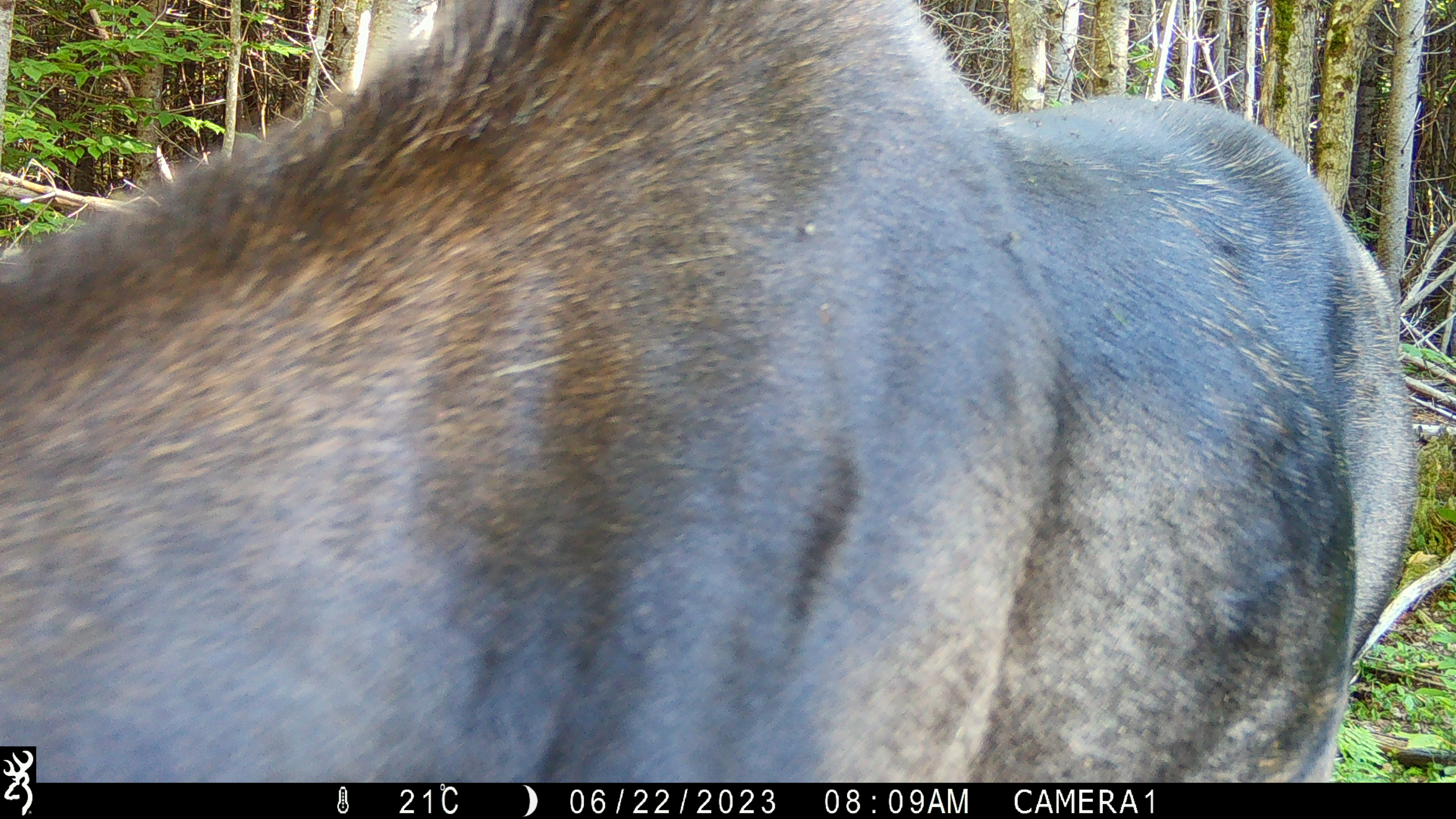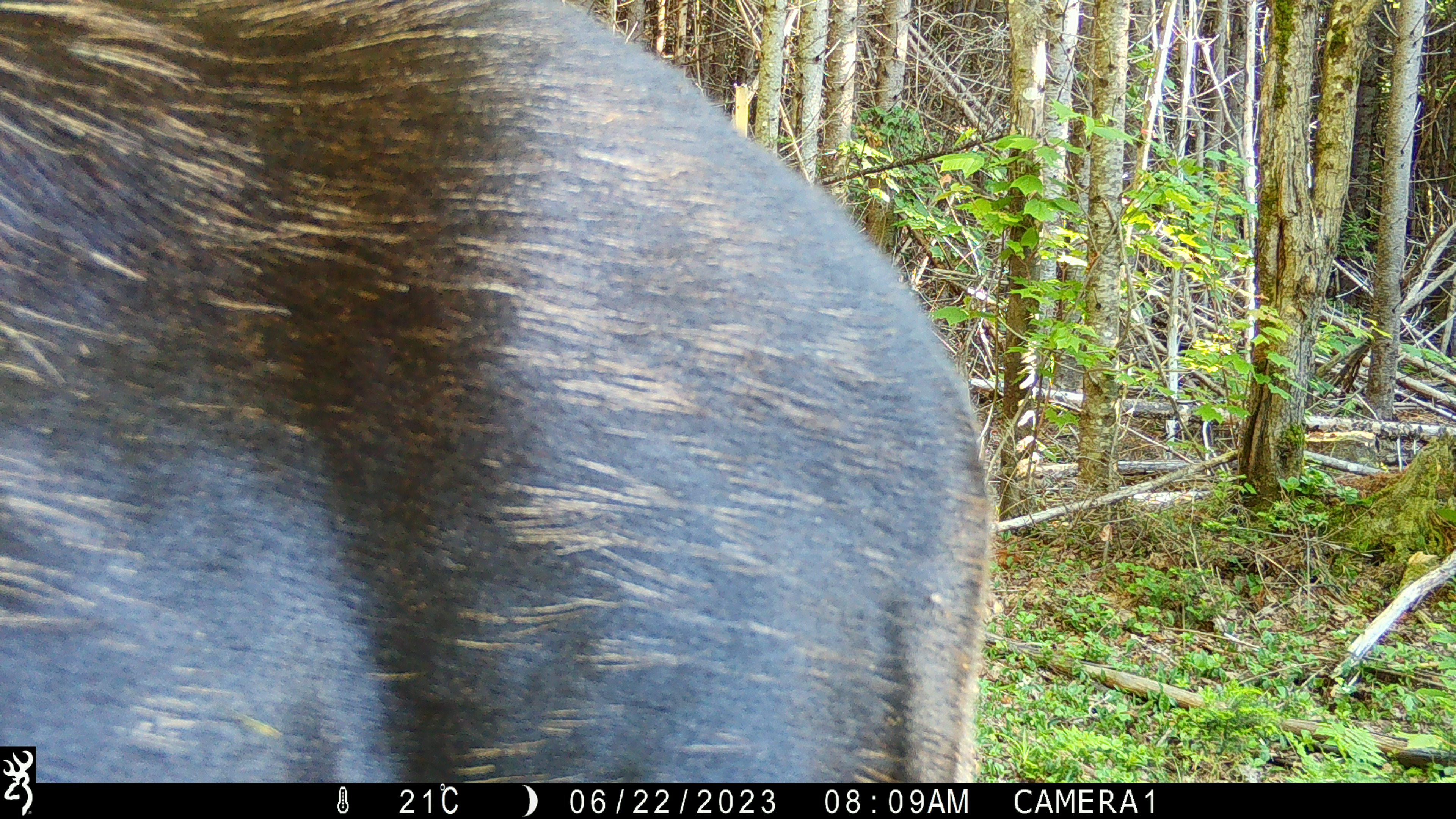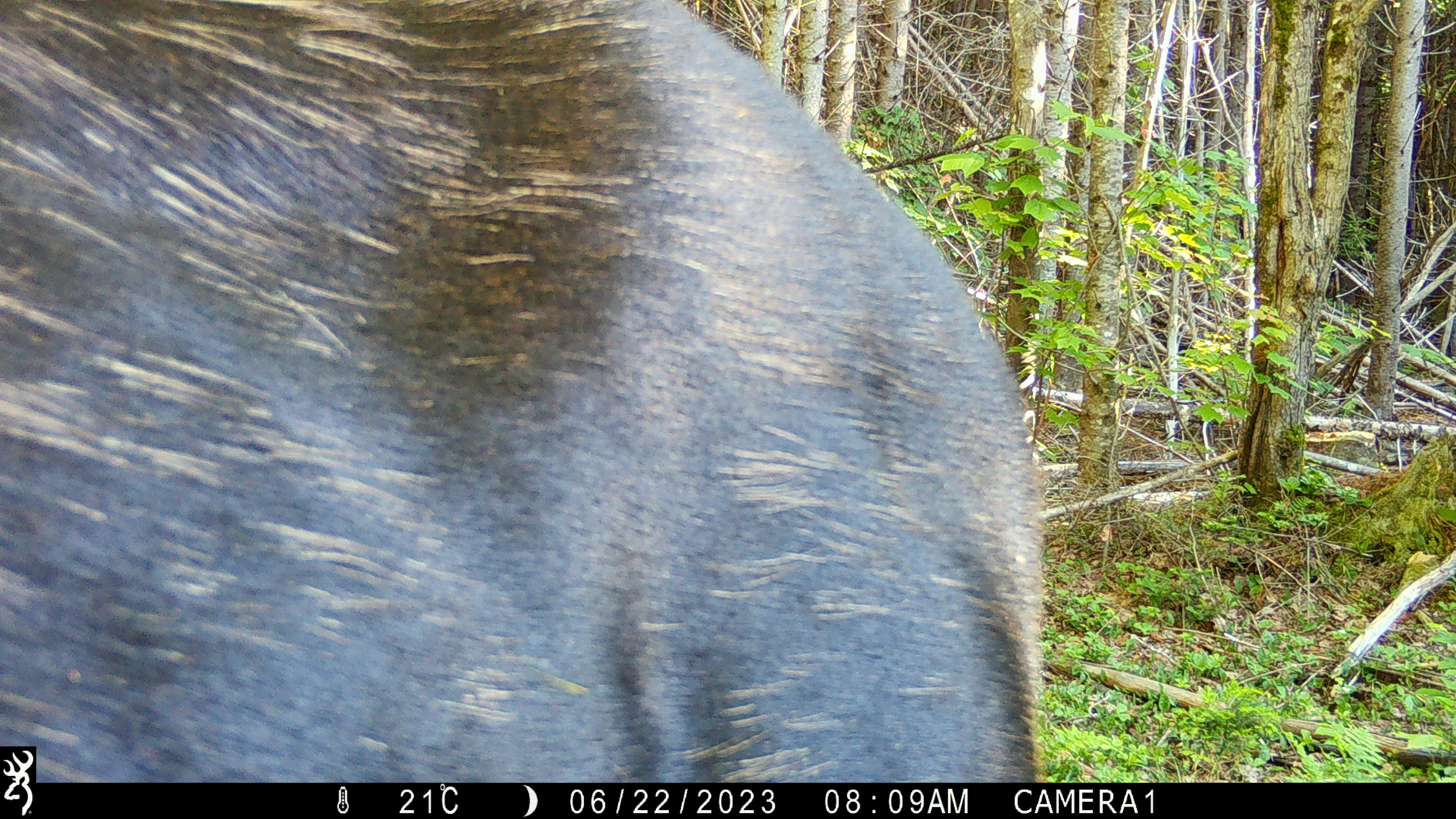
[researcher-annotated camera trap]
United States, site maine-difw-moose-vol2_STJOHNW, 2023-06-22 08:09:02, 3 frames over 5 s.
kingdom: Animalia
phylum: Chordata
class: Mammalia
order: Artiodactyla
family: Cervidae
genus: Alces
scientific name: Alces alces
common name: moose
Moose (Alces alces).